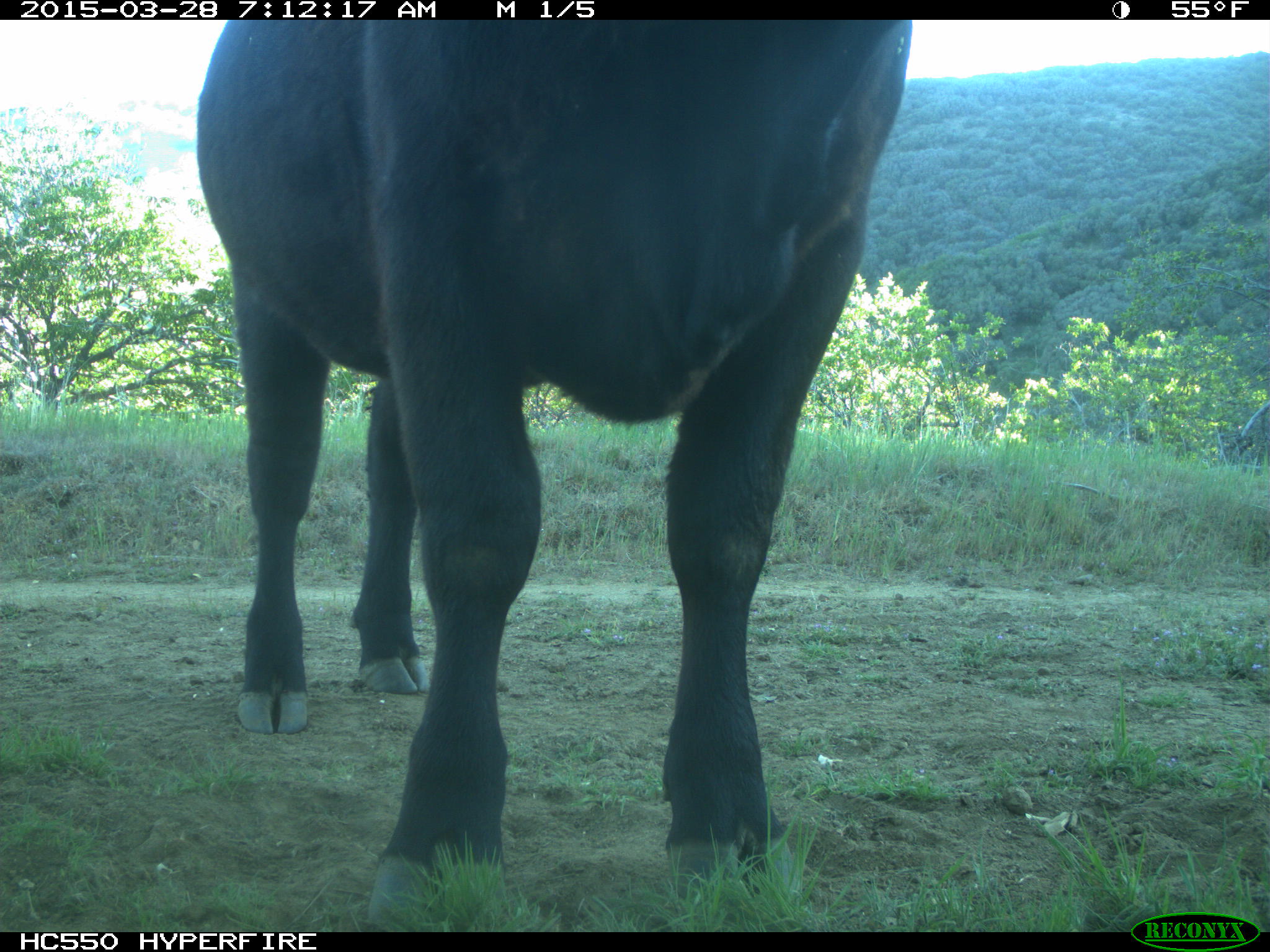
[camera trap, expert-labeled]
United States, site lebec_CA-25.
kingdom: Animalia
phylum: Chordata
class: Mammalia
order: Artiodactyla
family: Bovidae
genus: Bos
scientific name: Bos taurus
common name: domestic cow